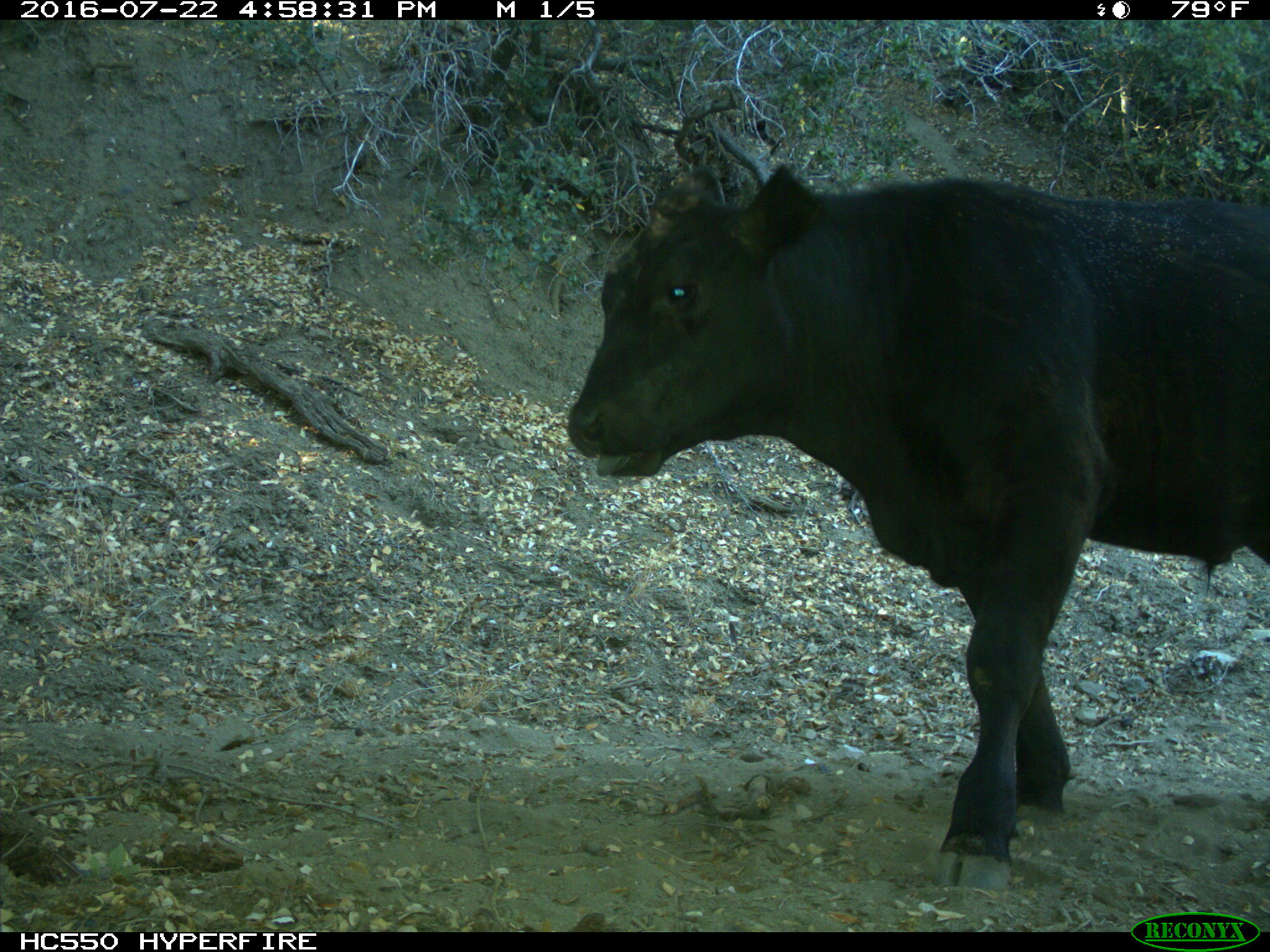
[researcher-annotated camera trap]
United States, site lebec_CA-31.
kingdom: Animalia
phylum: Chordata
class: Mammalia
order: Artiodactyla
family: Bovidae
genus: Bos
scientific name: Bos taurus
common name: domestic cow